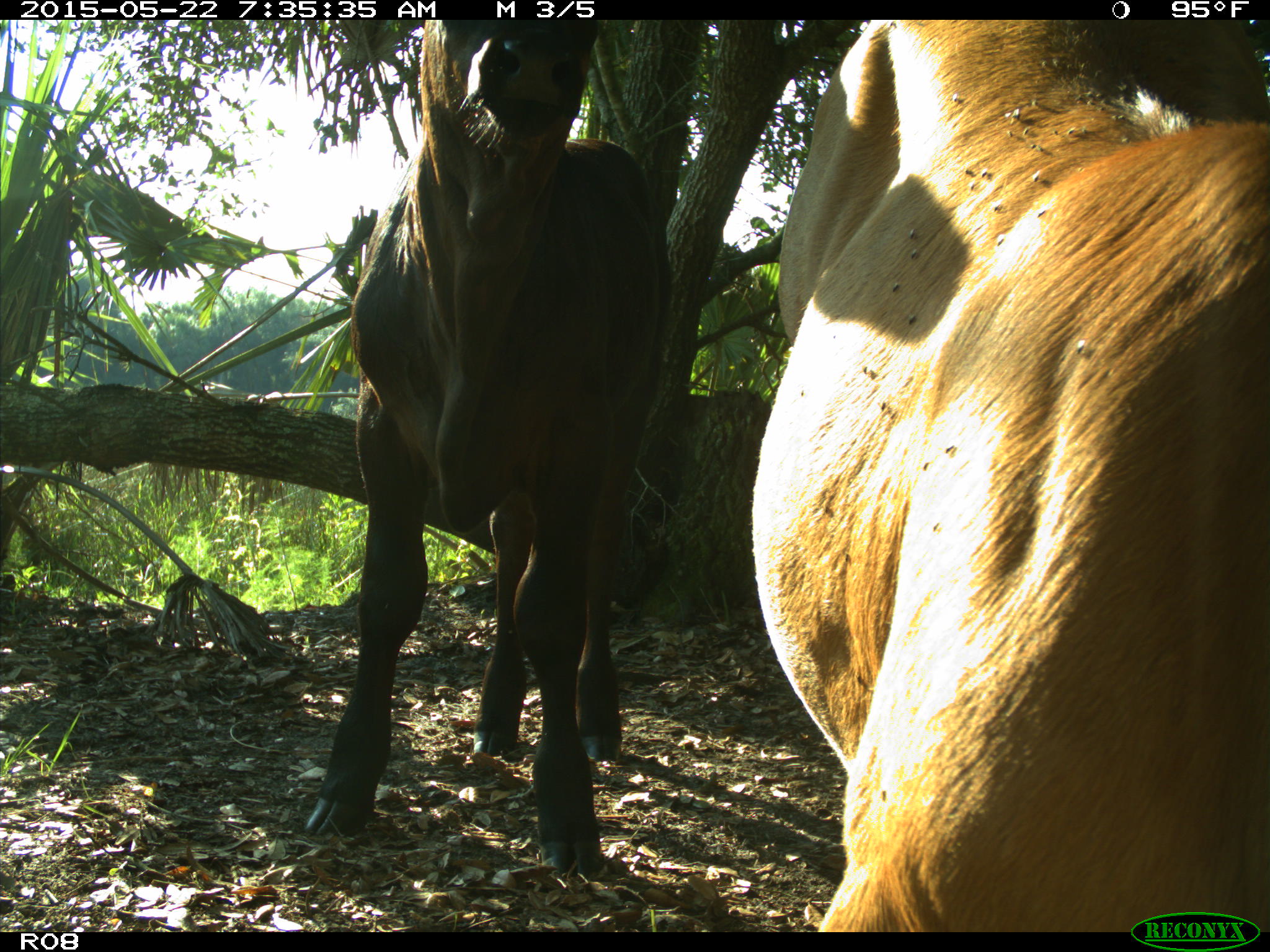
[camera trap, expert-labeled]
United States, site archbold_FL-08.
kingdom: Animalia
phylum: Chordata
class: Mammalia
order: Artiodactyla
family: Bovidae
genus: Bos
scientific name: Bos taurus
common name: domestic cow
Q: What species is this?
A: Bos taurus (domestic cow).